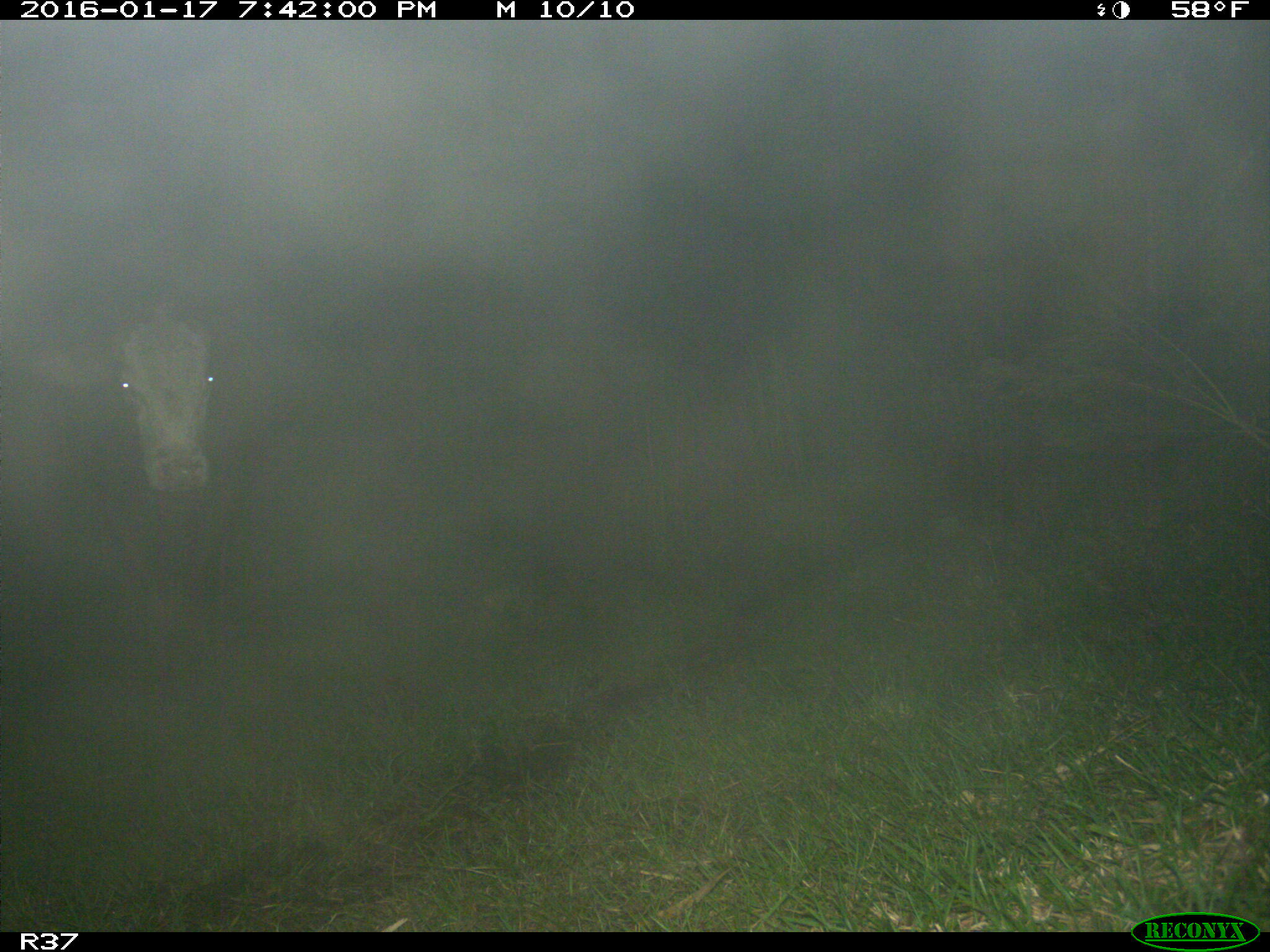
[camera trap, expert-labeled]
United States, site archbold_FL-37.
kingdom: Animalia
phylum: Chordata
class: Mammalia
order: Artiodactyla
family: Bovidae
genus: Bos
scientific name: Bos taurus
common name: domestic cow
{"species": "Bos taurus (domestic cow)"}